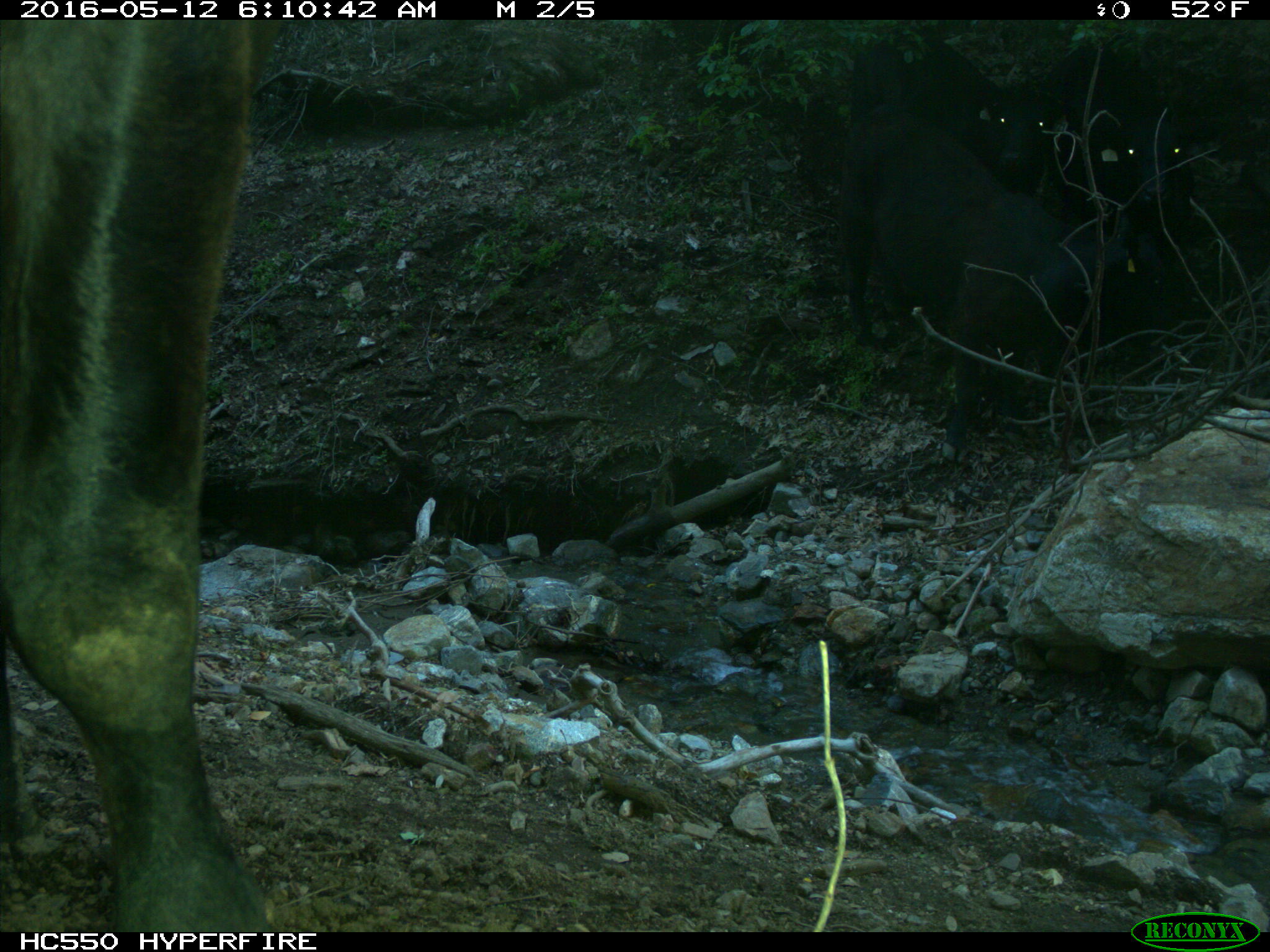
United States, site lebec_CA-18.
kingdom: Animalia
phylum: Chordata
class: Mammalia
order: Artiodactyla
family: Bovidae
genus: Bos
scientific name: Bos taurus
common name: domestic cow